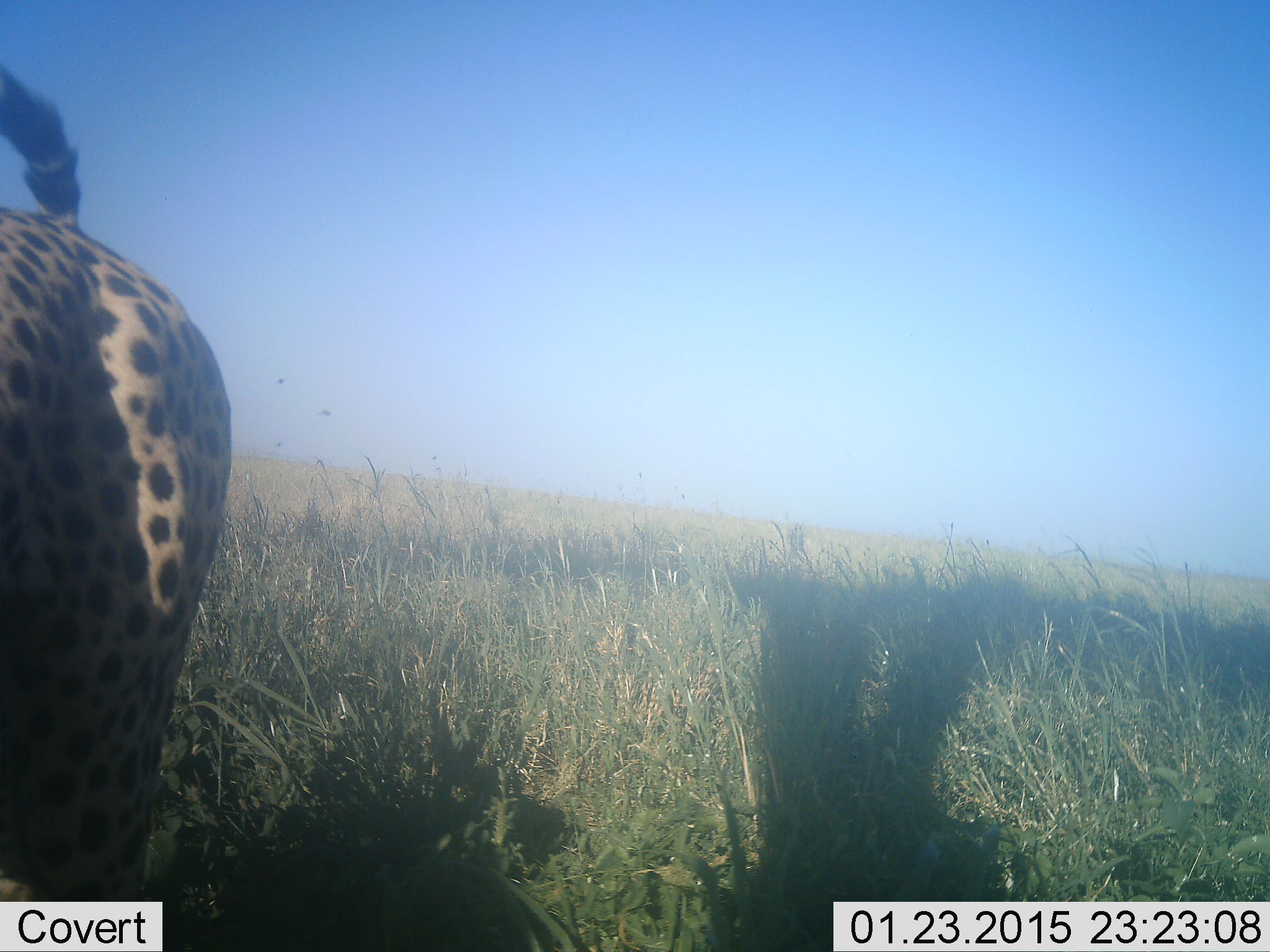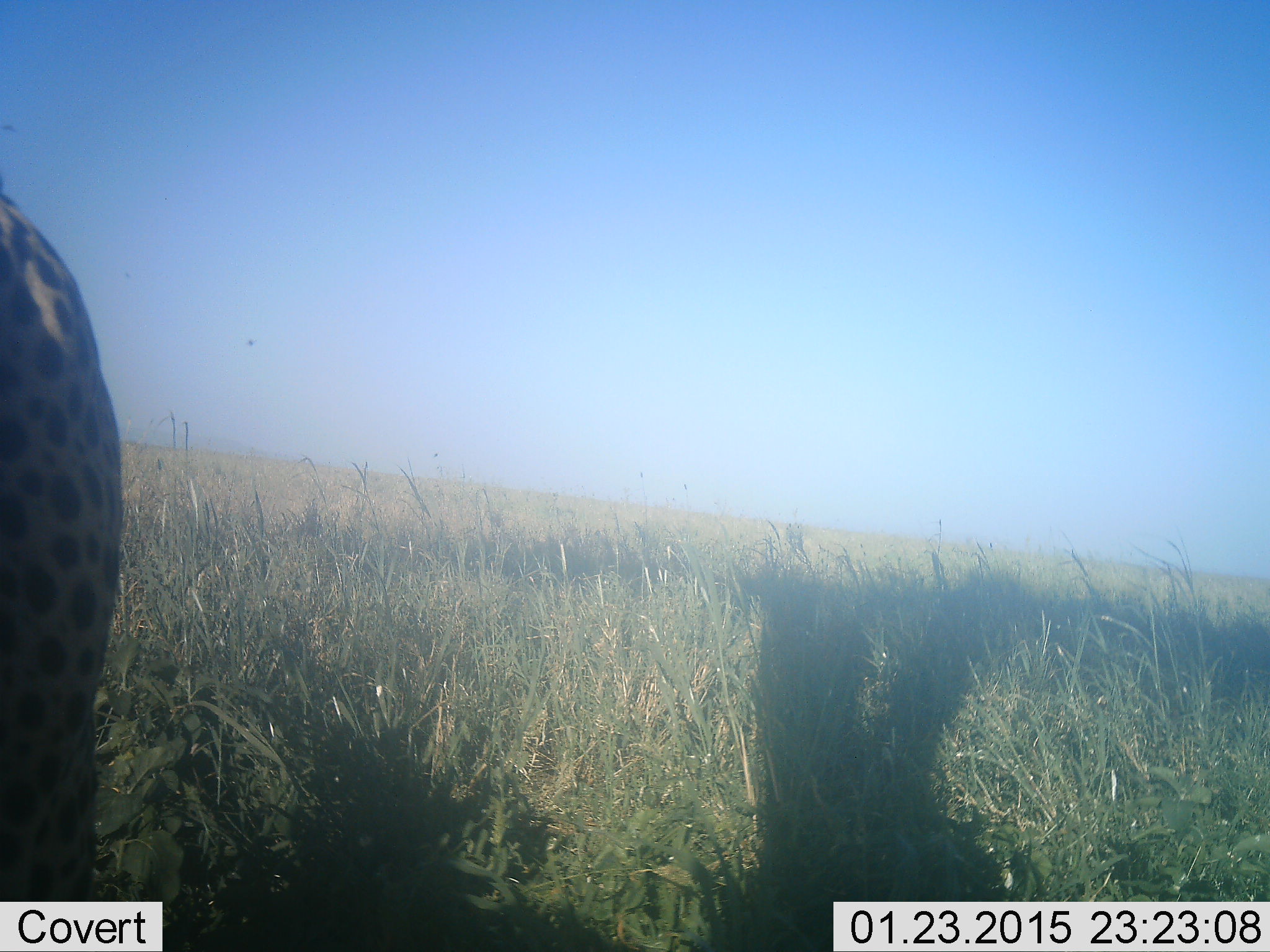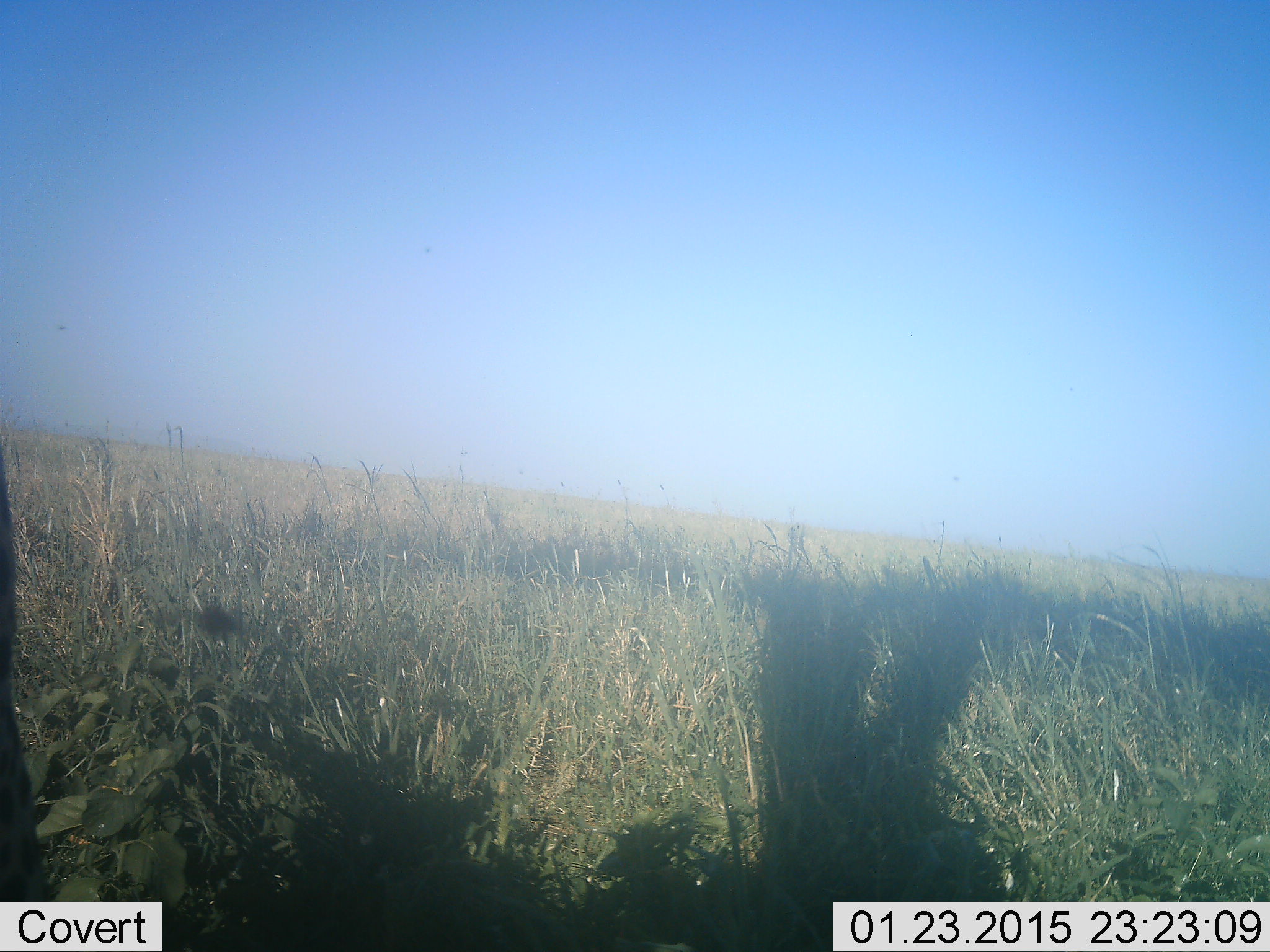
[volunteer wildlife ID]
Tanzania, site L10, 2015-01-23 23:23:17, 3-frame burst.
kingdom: Animalia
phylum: Chordata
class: Mammalia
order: Carnivora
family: Felidae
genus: Acinonyx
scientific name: Acinonyx jubatus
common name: cheetah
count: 1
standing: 40%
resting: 0%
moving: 60%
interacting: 0%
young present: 0%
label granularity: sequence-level